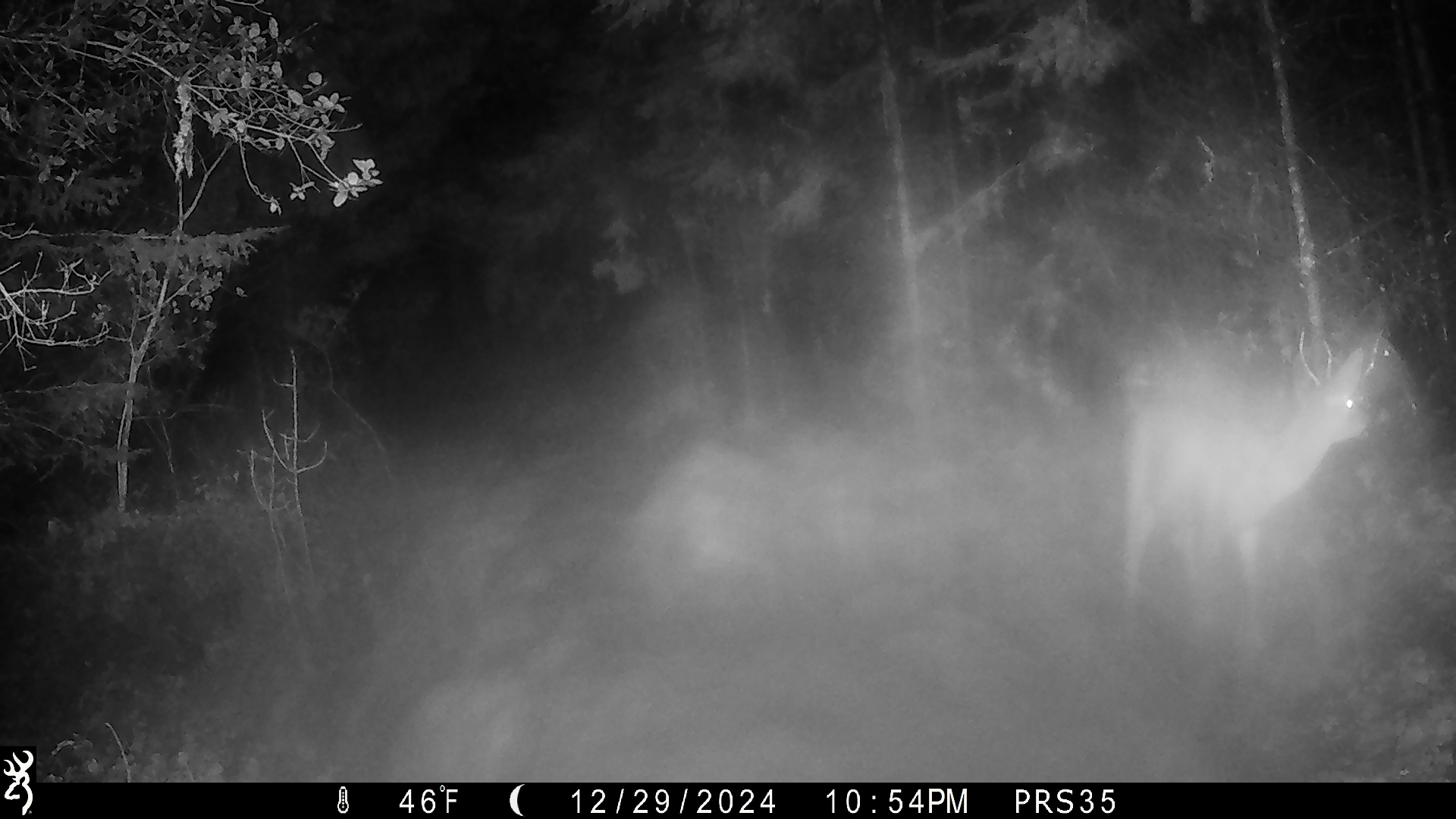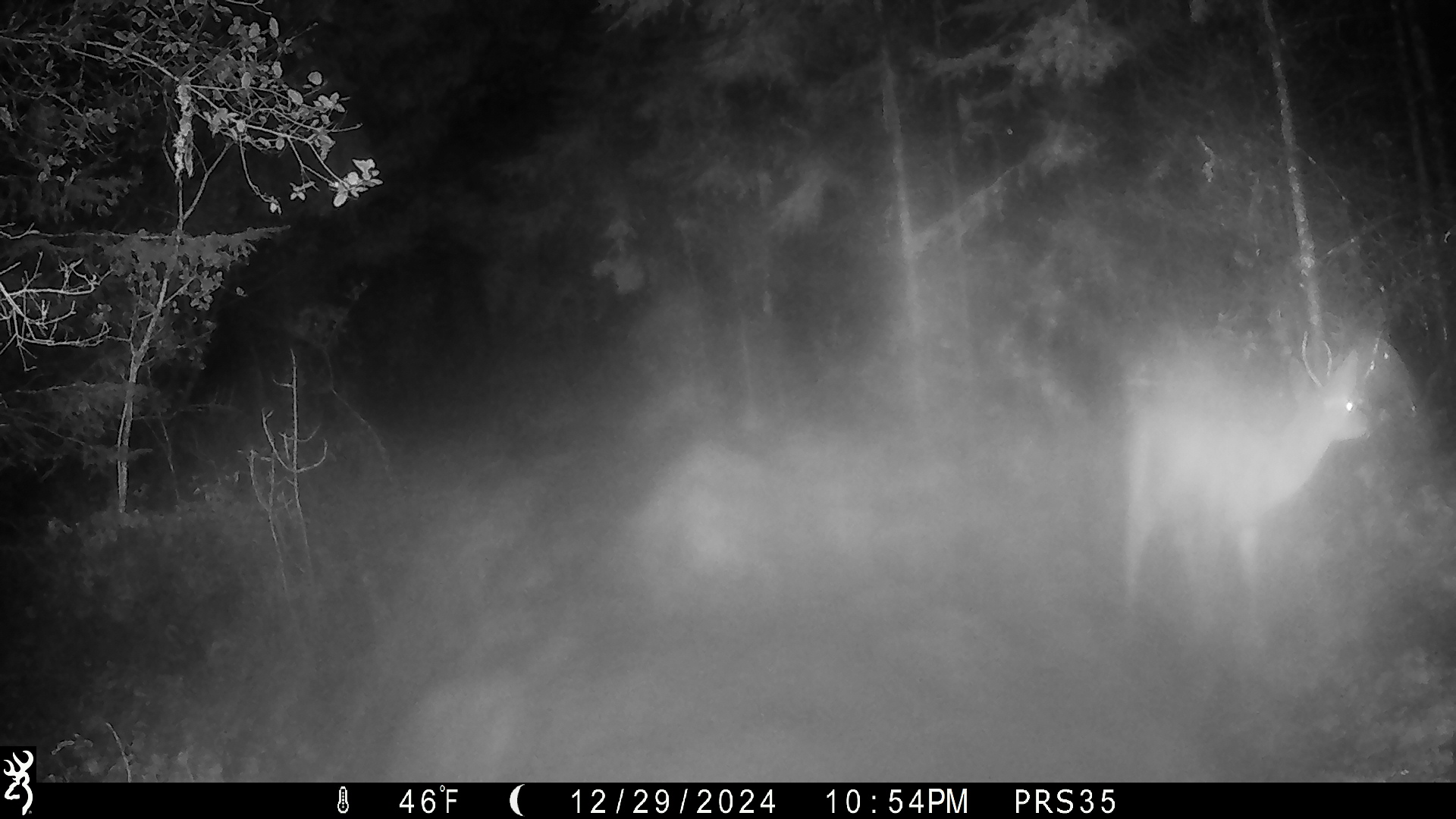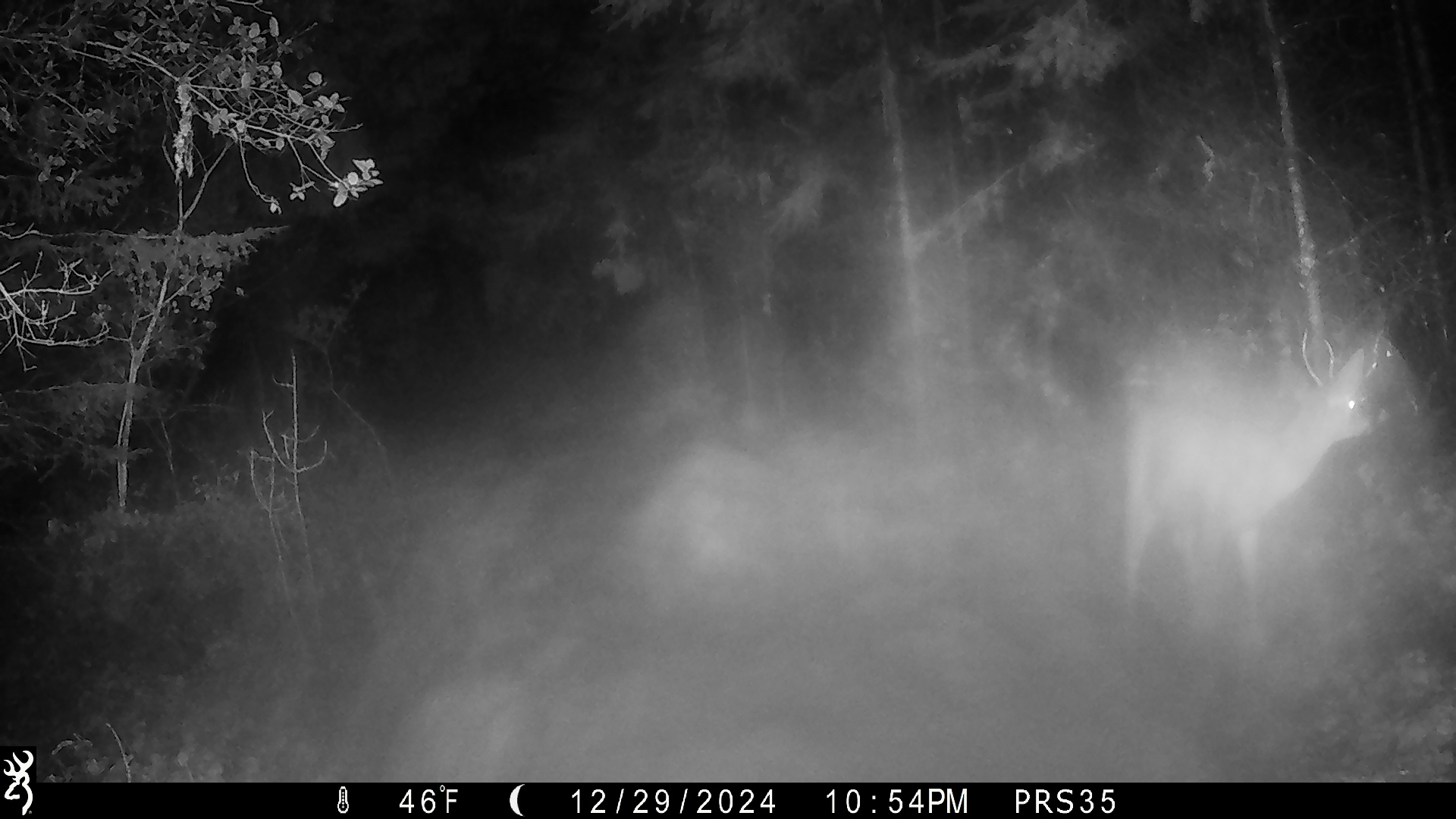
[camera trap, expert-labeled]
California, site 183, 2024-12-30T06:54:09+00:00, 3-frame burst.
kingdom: Animalia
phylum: Chordata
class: Mammalia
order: Artiodactyla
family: Cervidae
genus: Odocoileus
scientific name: Odocoileus hemionus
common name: mule deer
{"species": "mule deer (Odocoileus hemionus)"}